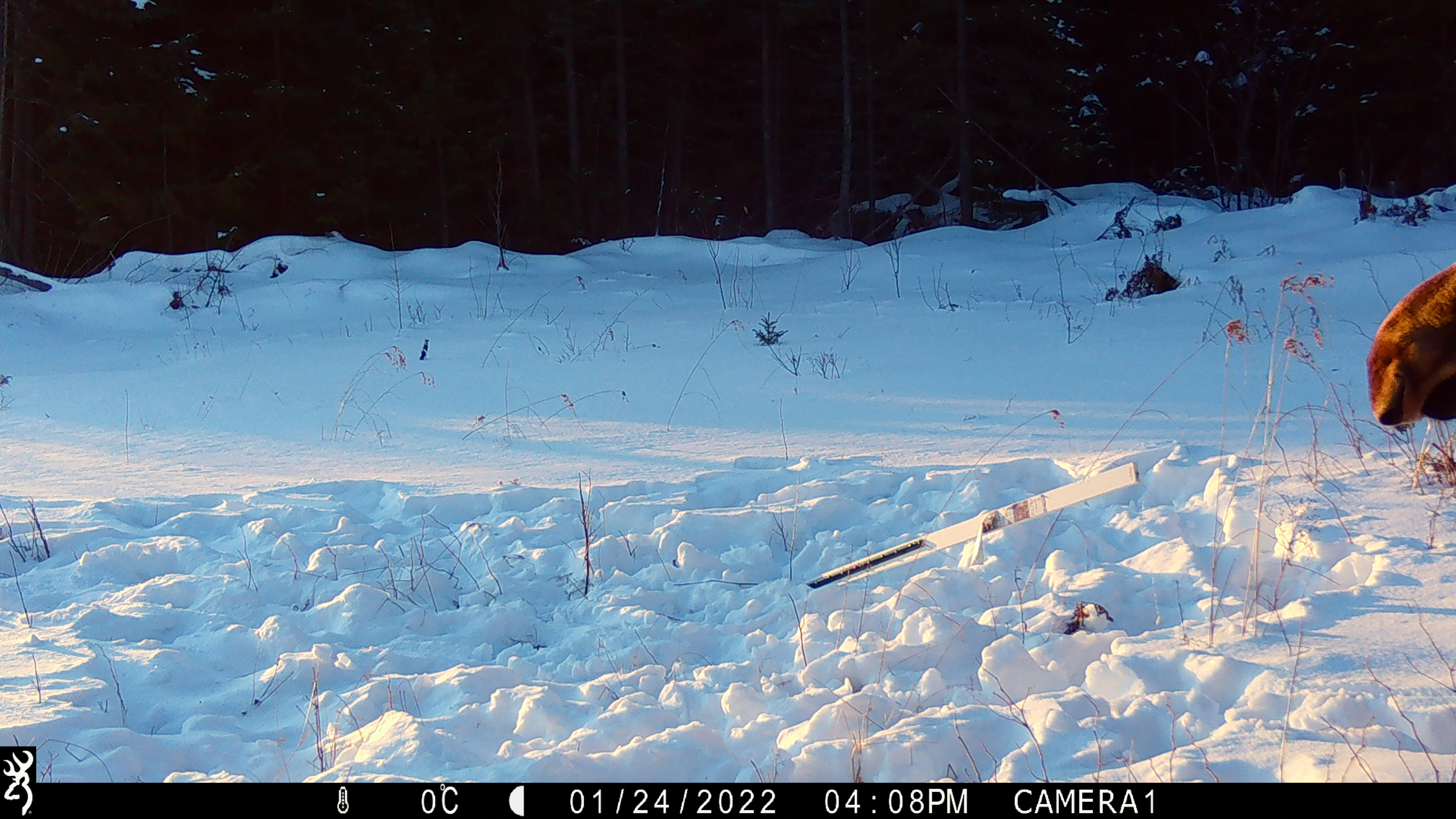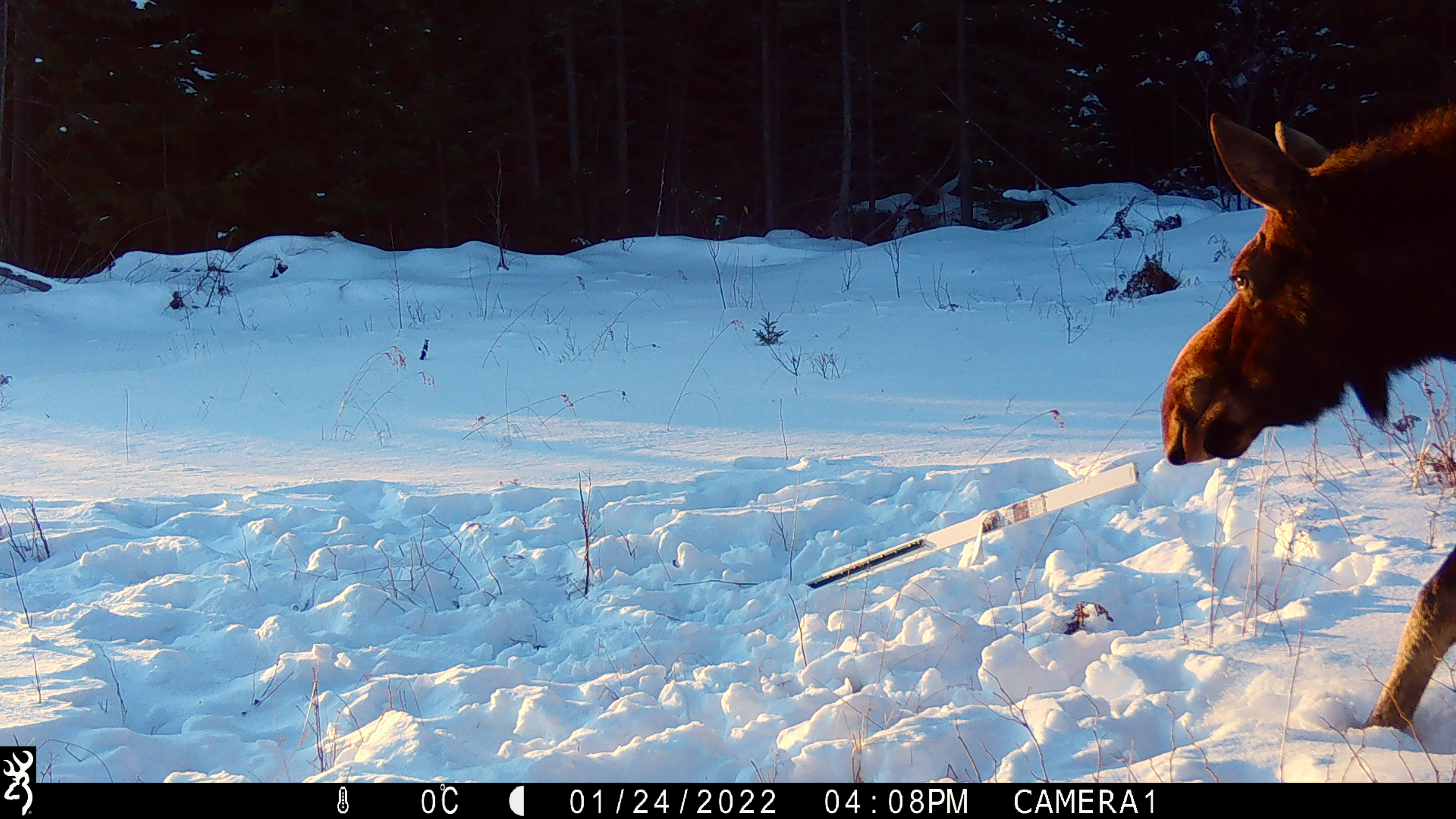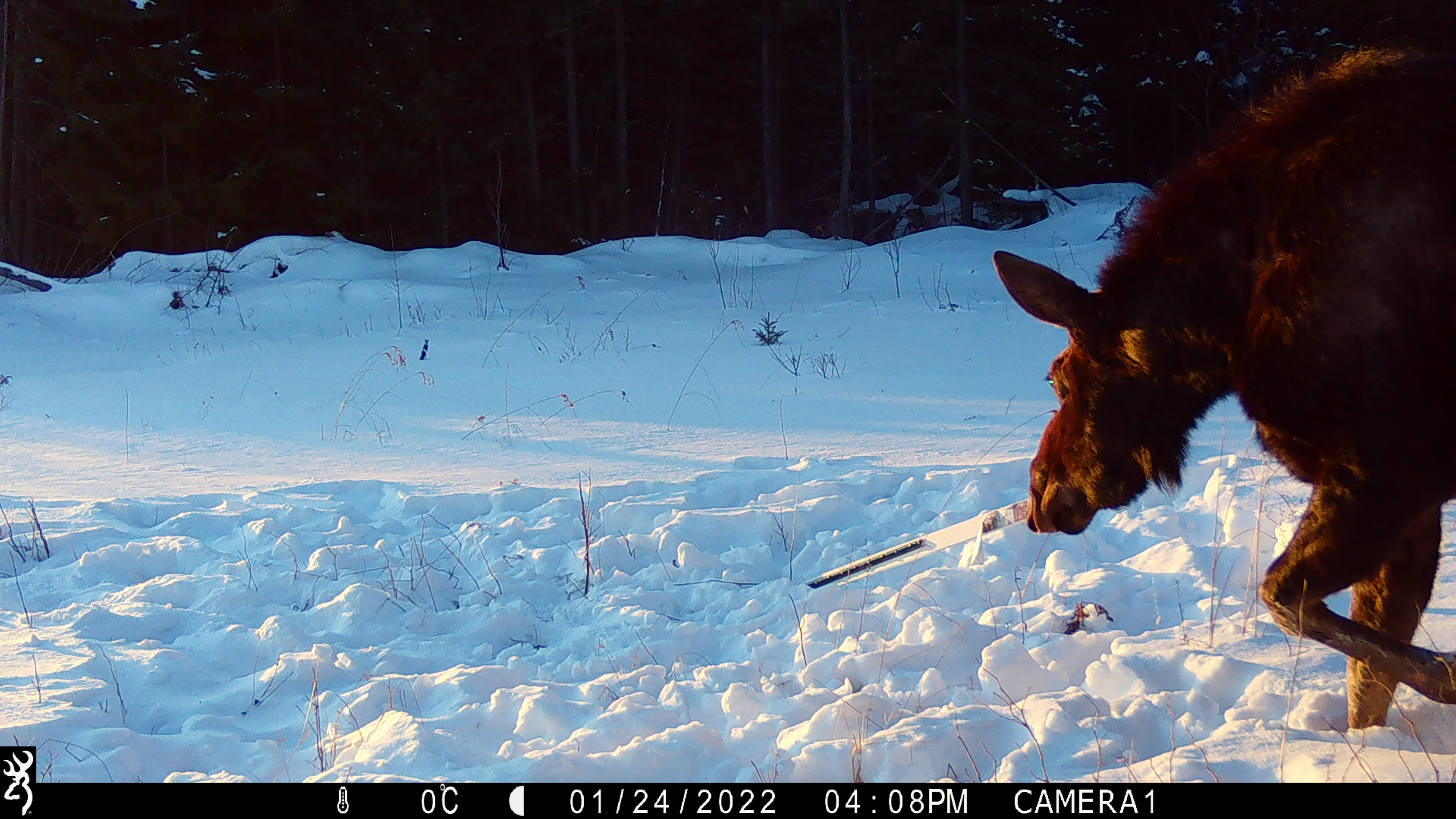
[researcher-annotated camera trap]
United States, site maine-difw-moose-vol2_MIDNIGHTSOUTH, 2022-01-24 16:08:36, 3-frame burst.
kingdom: Animalia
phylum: Chordata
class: Mammalia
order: Artiodactyla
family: Cervidae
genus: Alces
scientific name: Alces alces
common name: moose